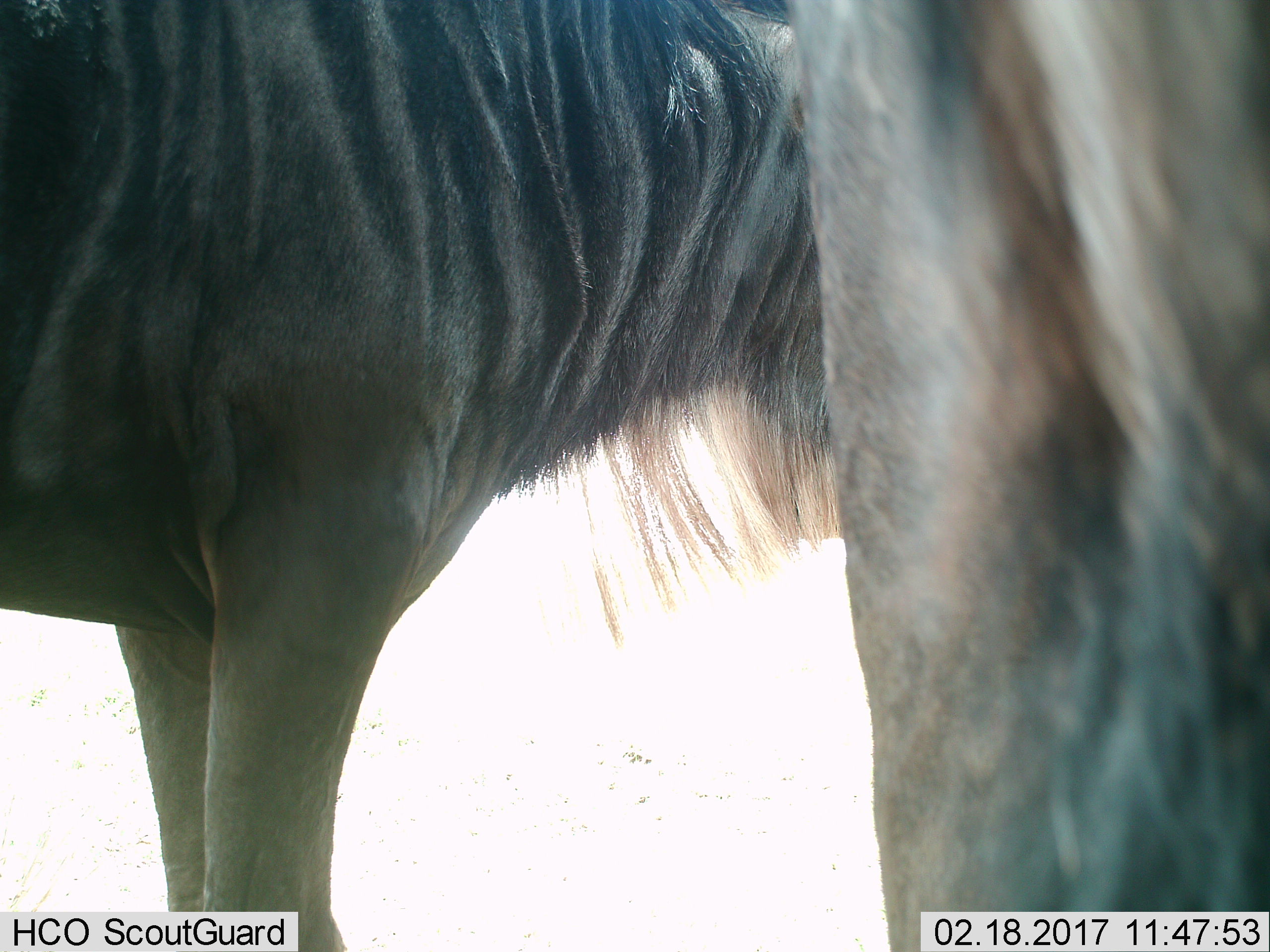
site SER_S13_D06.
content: unidentified animal